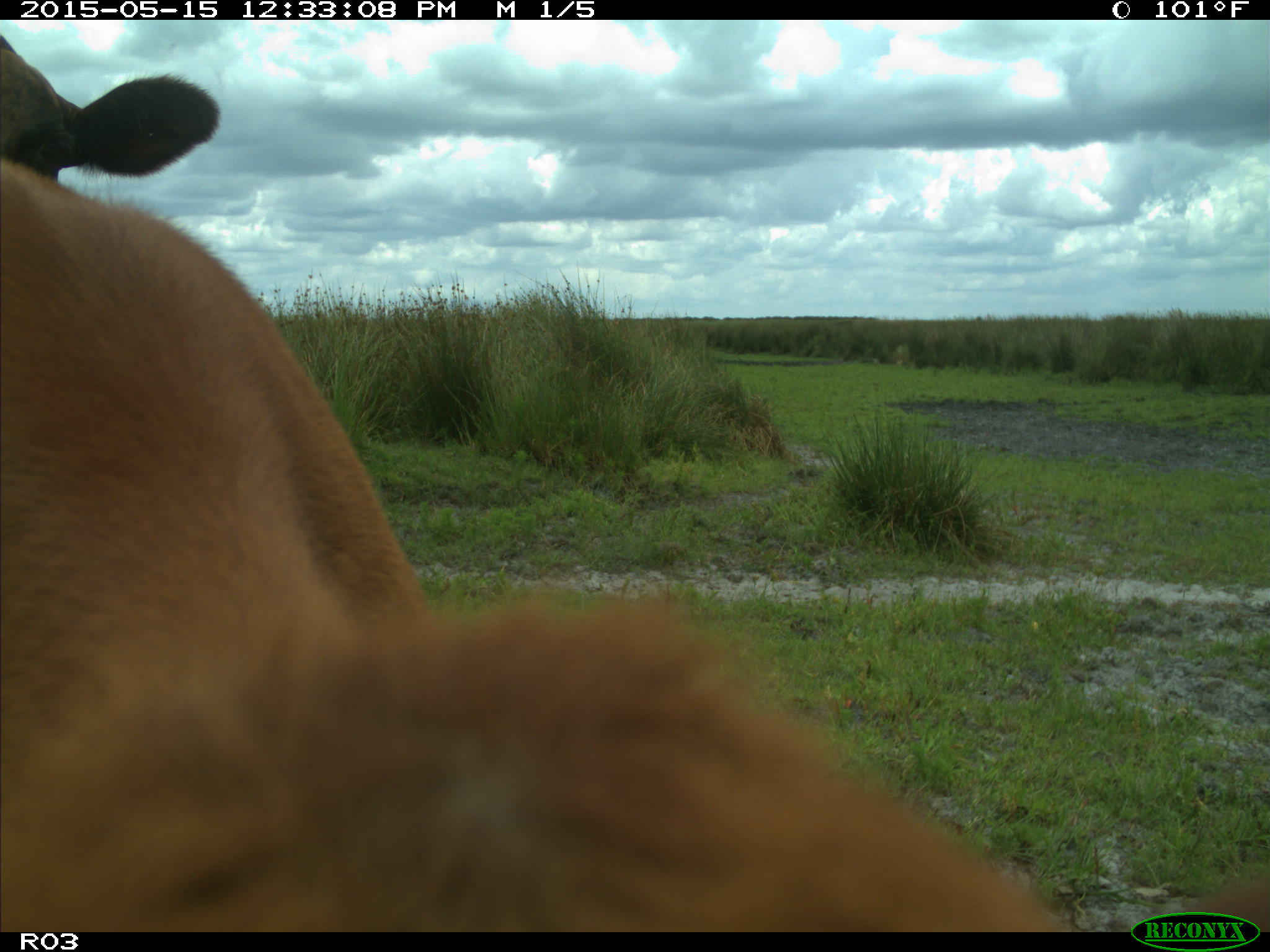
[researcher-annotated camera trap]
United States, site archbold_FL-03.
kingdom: Animalia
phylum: Chordata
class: Mammalia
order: Artiodactyla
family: Bovidae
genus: Bos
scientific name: Bos taurus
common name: domestic cow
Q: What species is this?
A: Bos taurus (domestic cow).